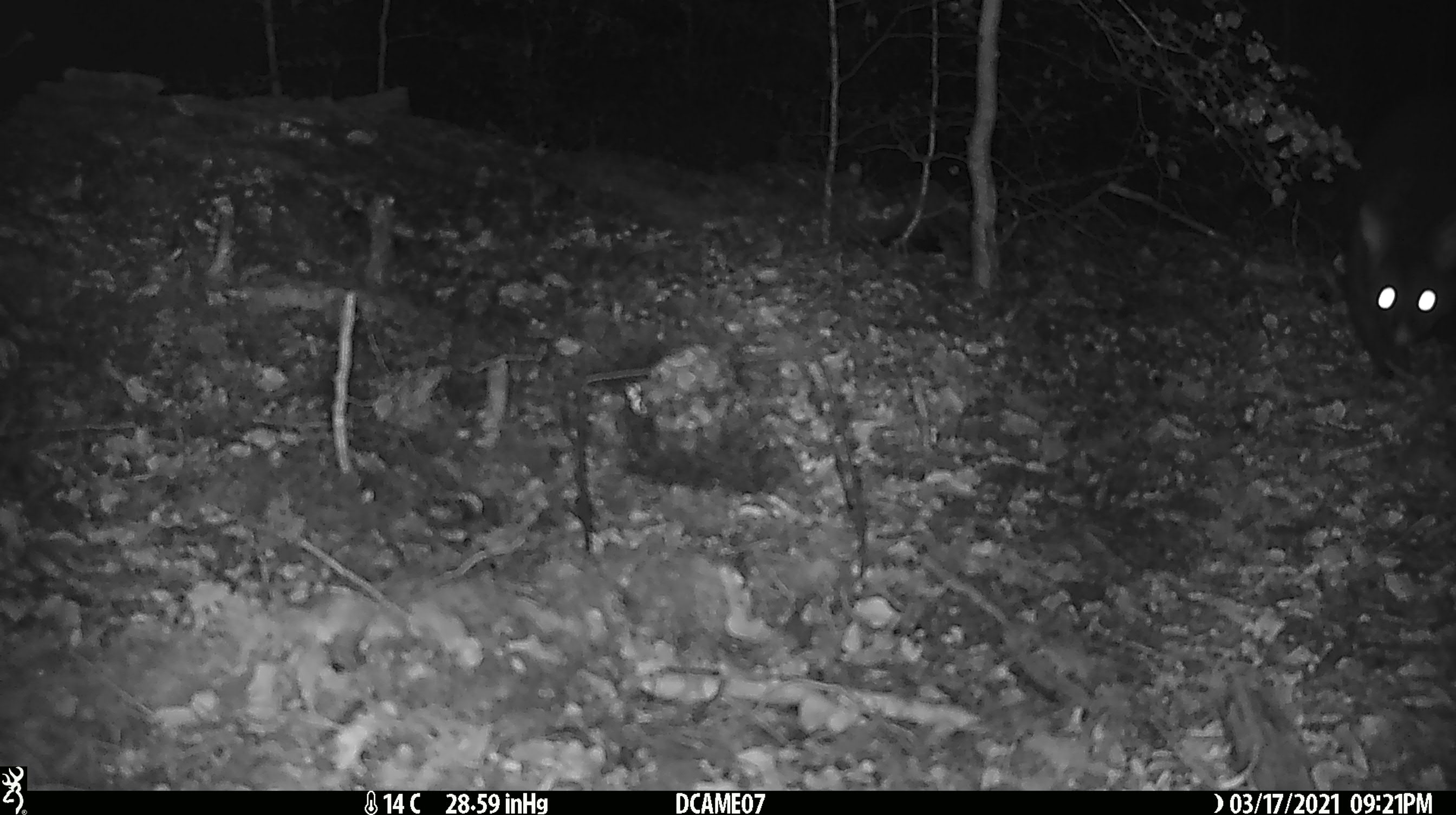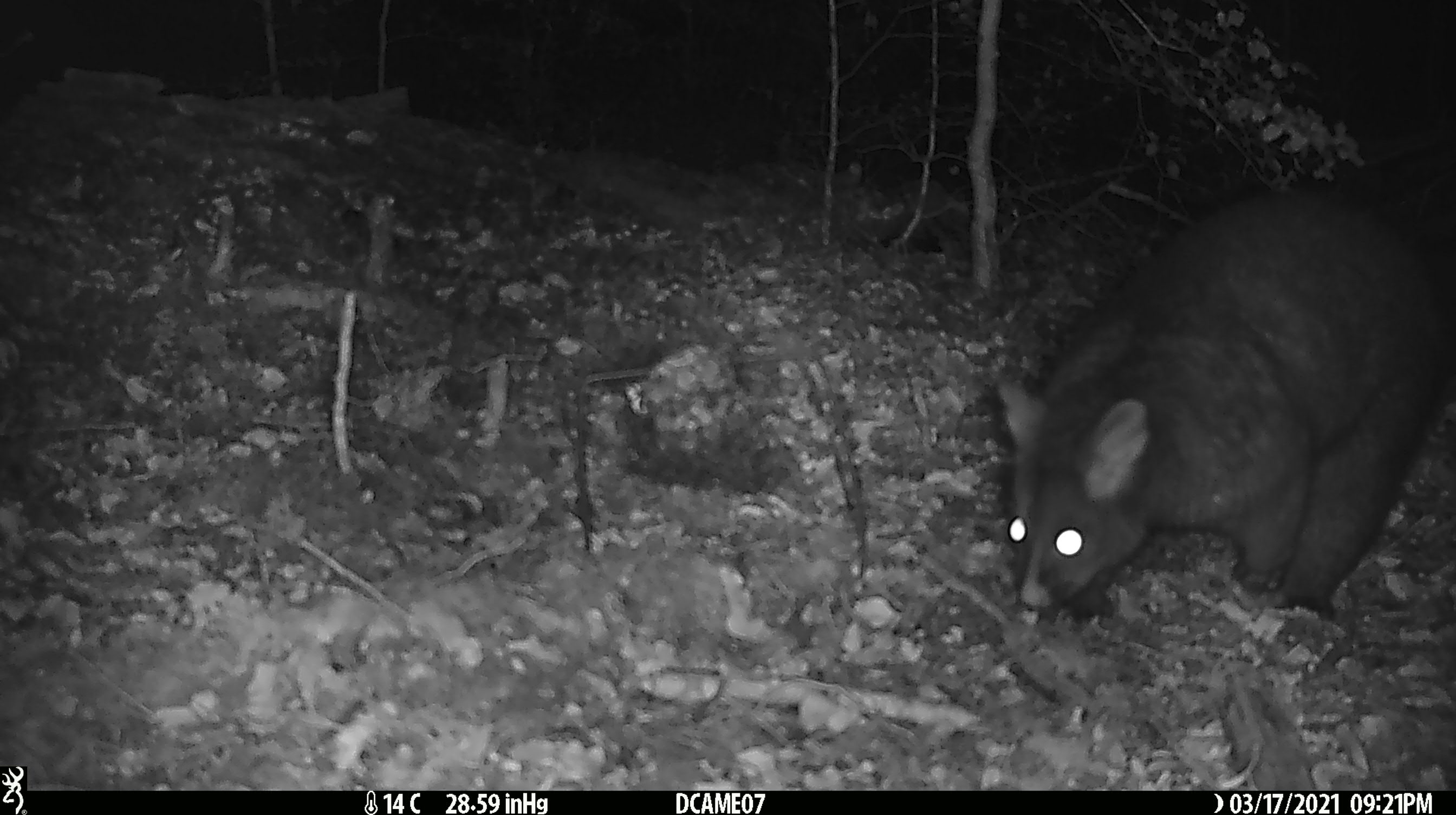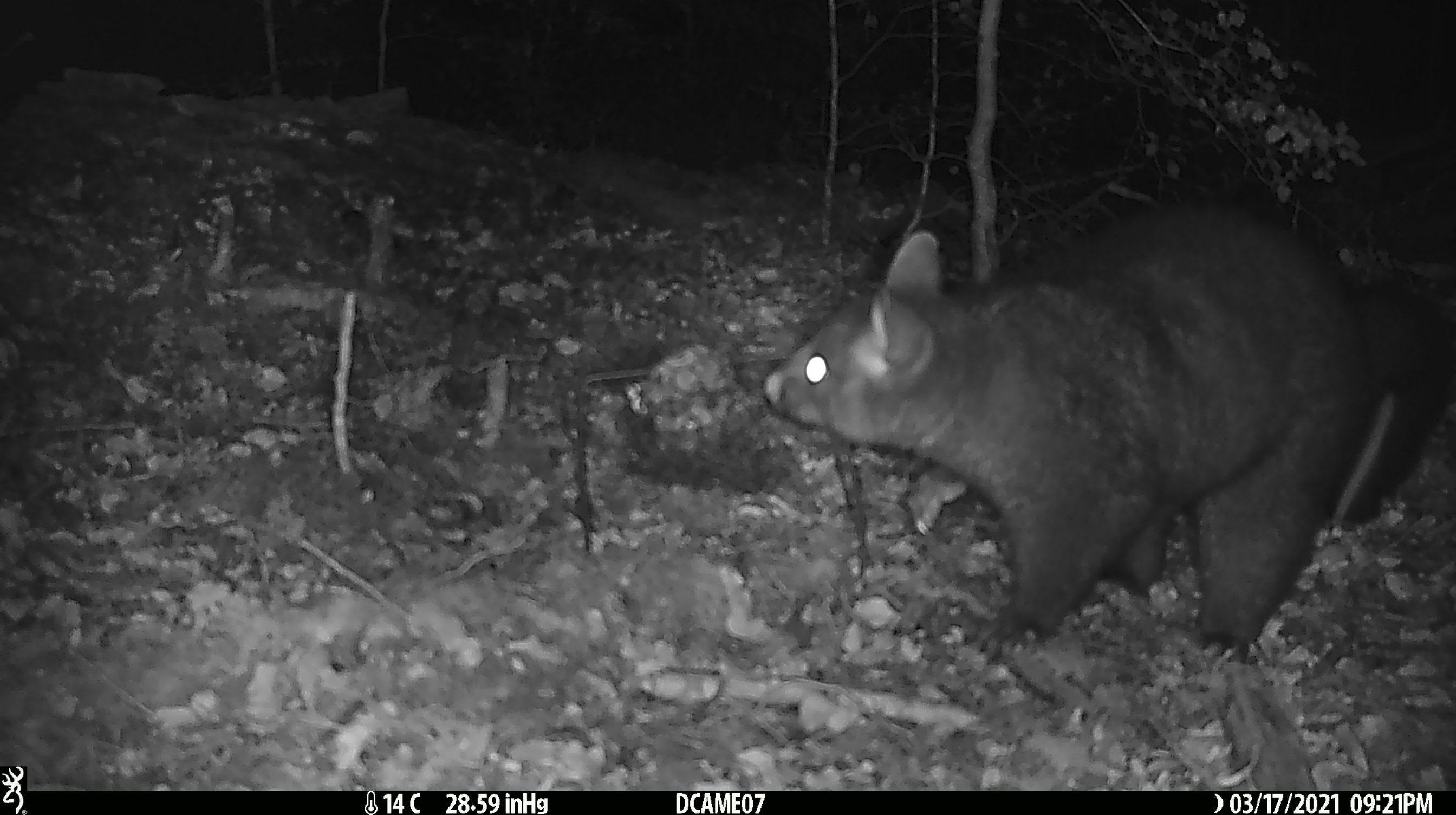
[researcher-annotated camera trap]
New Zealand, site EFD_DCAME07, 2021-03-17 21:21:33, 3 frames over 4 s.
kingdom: Animalia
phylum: Chordata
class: Mammalia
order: Diprotodontia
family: Phalangeridae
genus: Trichosurus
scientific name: Trichosurus vulpecula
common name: common brushtail possum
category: possum